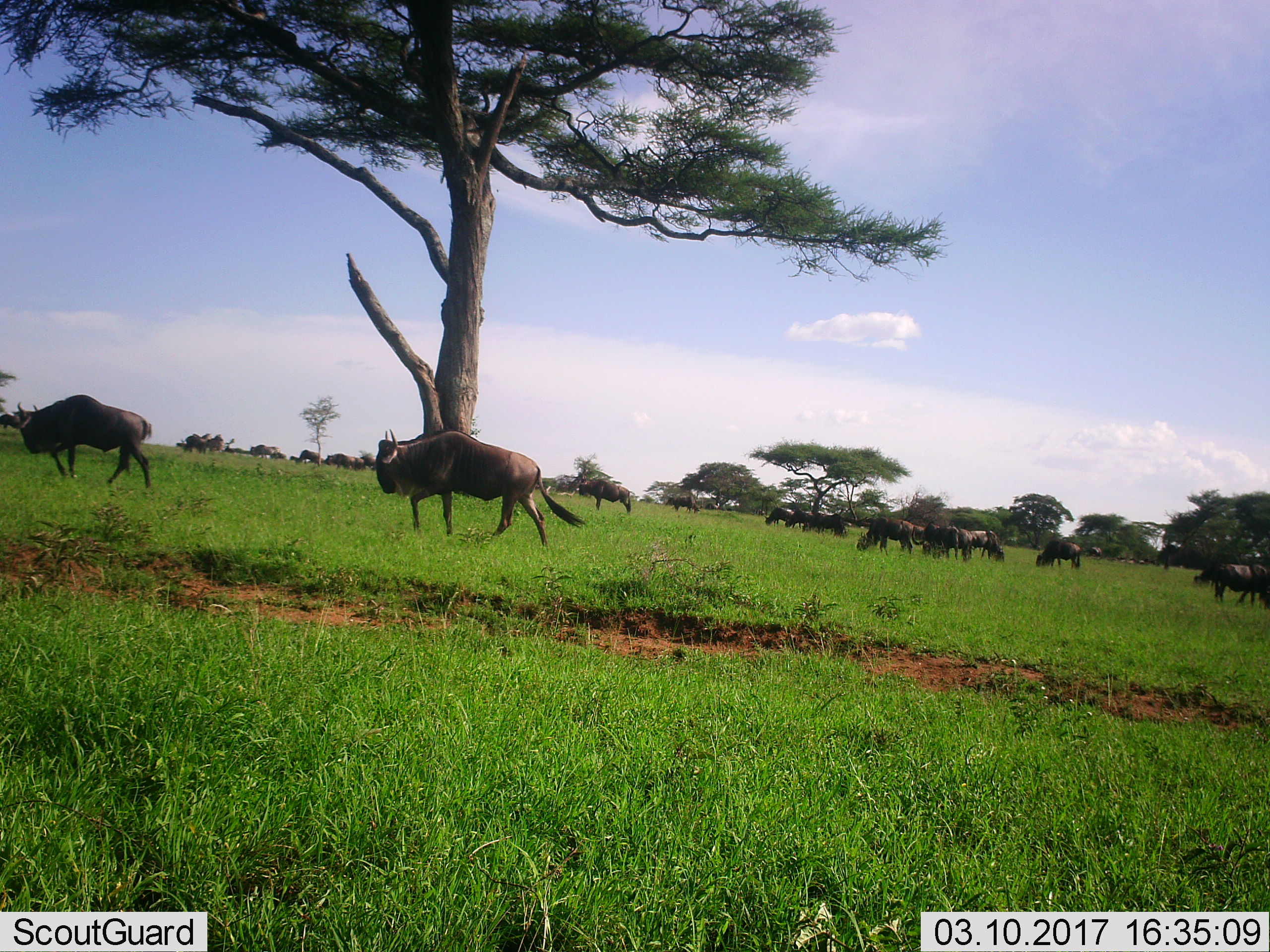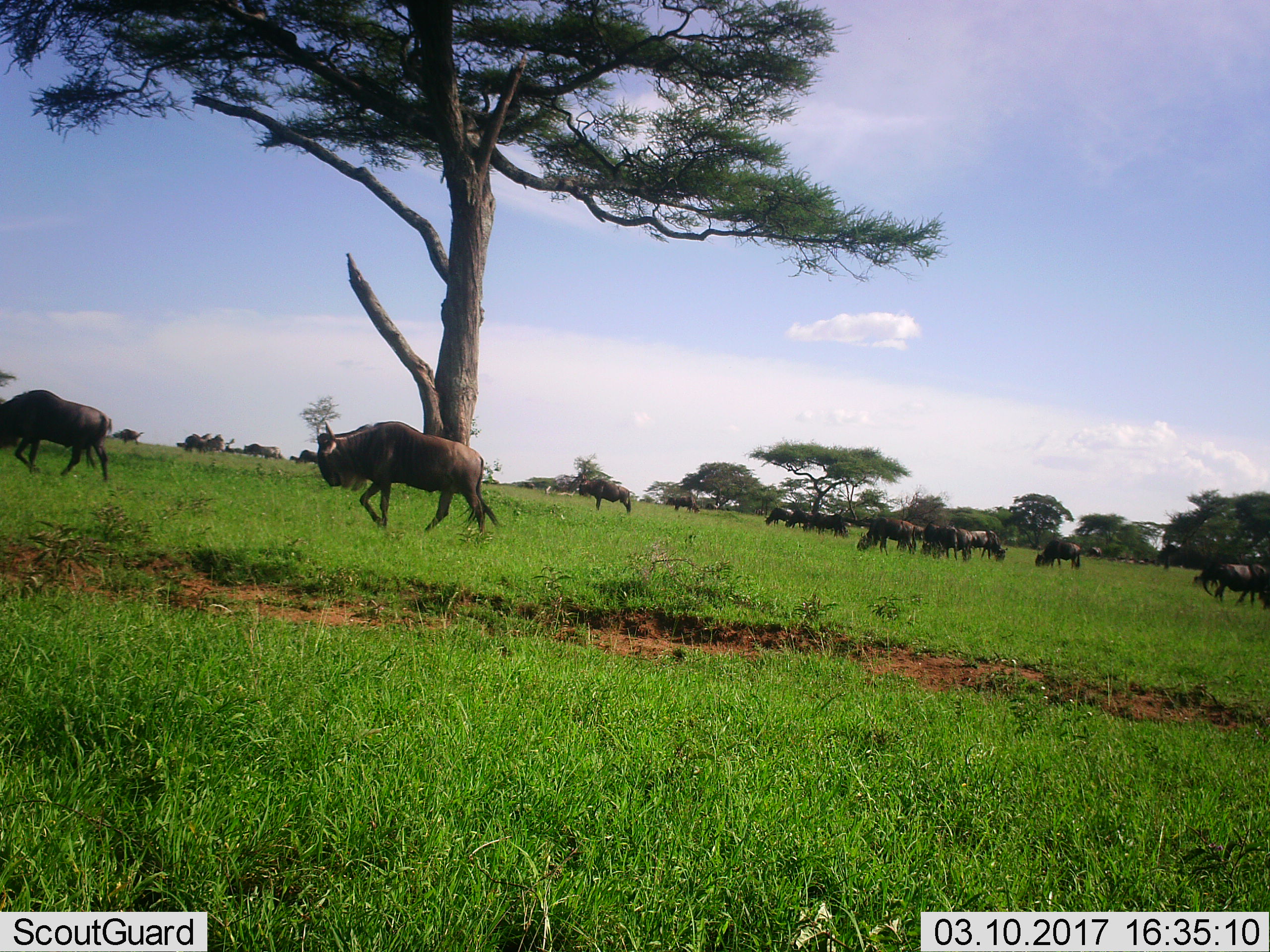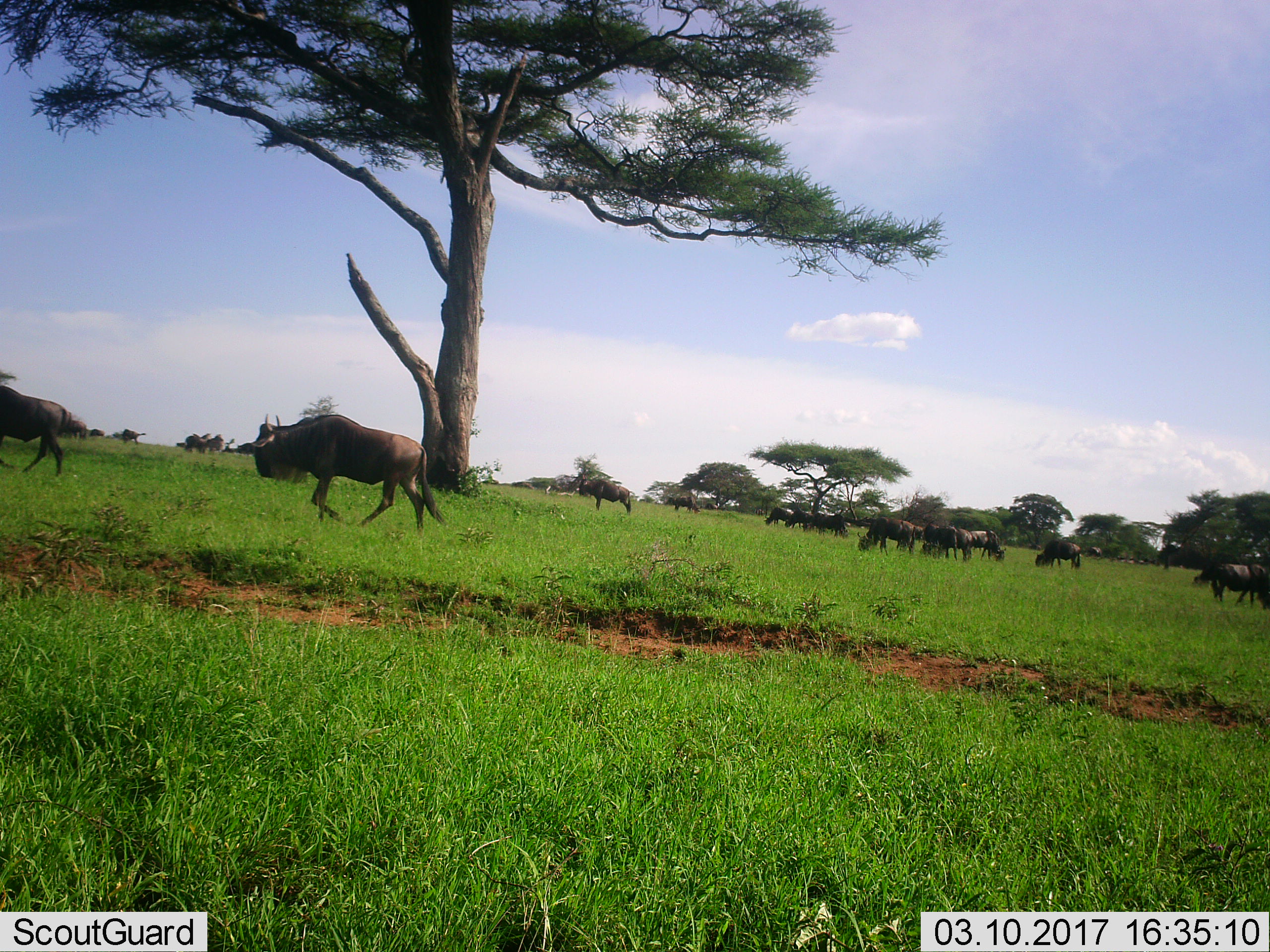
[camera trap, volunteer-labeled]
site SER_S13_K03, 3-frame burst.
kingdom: Animalia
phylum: Chordata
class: Mammalia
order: Artiodactyla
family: Bovidae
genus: Connochaetes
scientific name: Connochaetes taurinus taurinus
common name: blue wildebeest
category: wildebeestblue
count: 11-50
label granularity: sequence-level